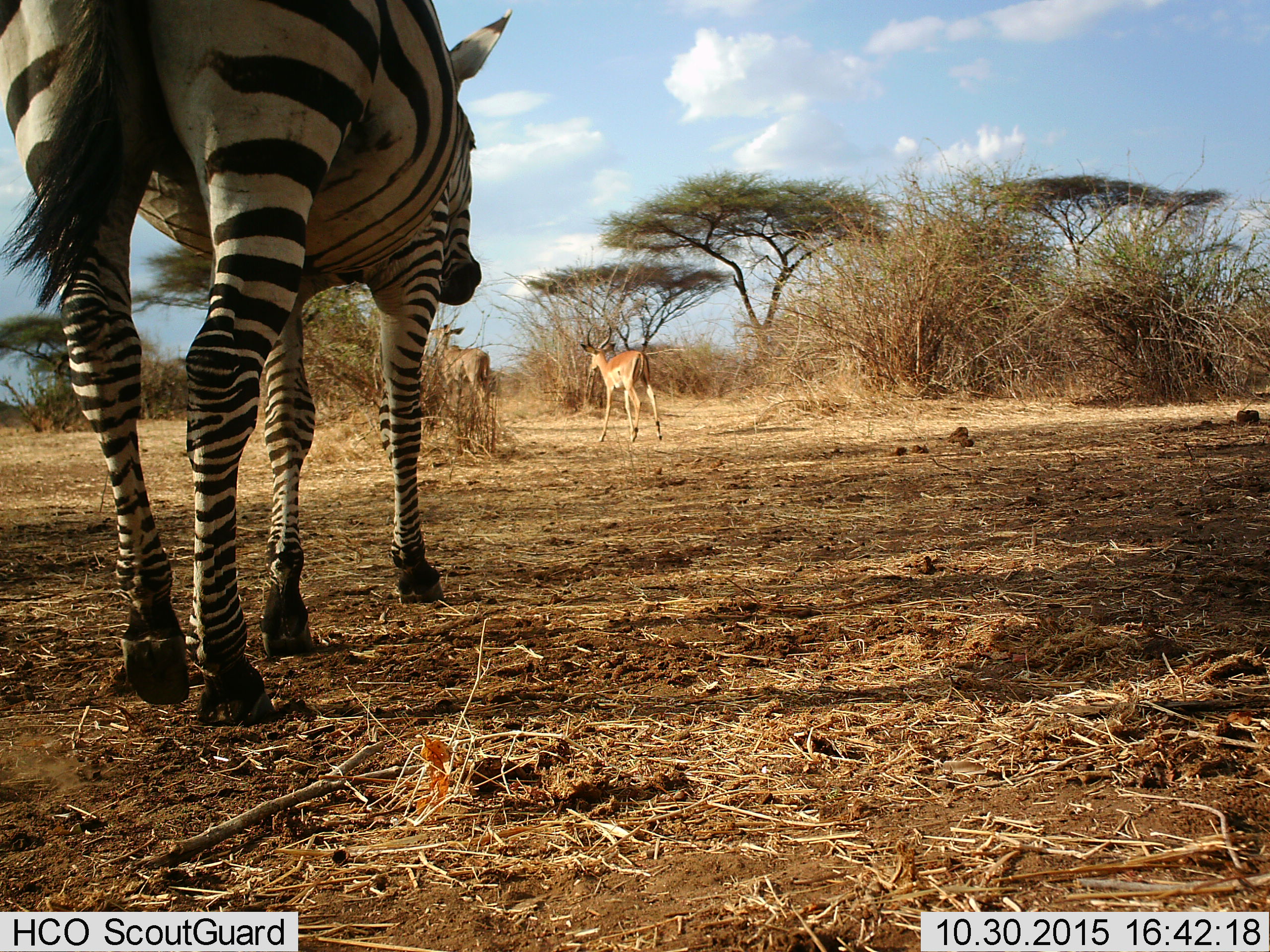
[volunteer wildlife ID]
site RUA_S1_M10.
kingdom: Animalia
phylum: Chordata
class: Mammalia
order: Artiodactyla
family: Bovidae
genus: Aepyceros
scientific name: Aepyceros melampus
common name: impala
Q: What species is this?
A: Impala (Aepyceros melampus).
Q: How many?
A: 2.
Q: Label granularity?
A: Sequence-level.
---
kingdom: Animalia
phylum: Chordata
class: Mammalia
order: Perissodactyla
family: Equidae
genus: Equus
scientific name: Equus quagga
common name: plains zebra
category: zebraplains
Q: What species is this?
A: Zebraplains (plains zebra) (Equus quagga).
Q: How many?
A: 1.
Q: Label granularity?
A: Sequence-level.